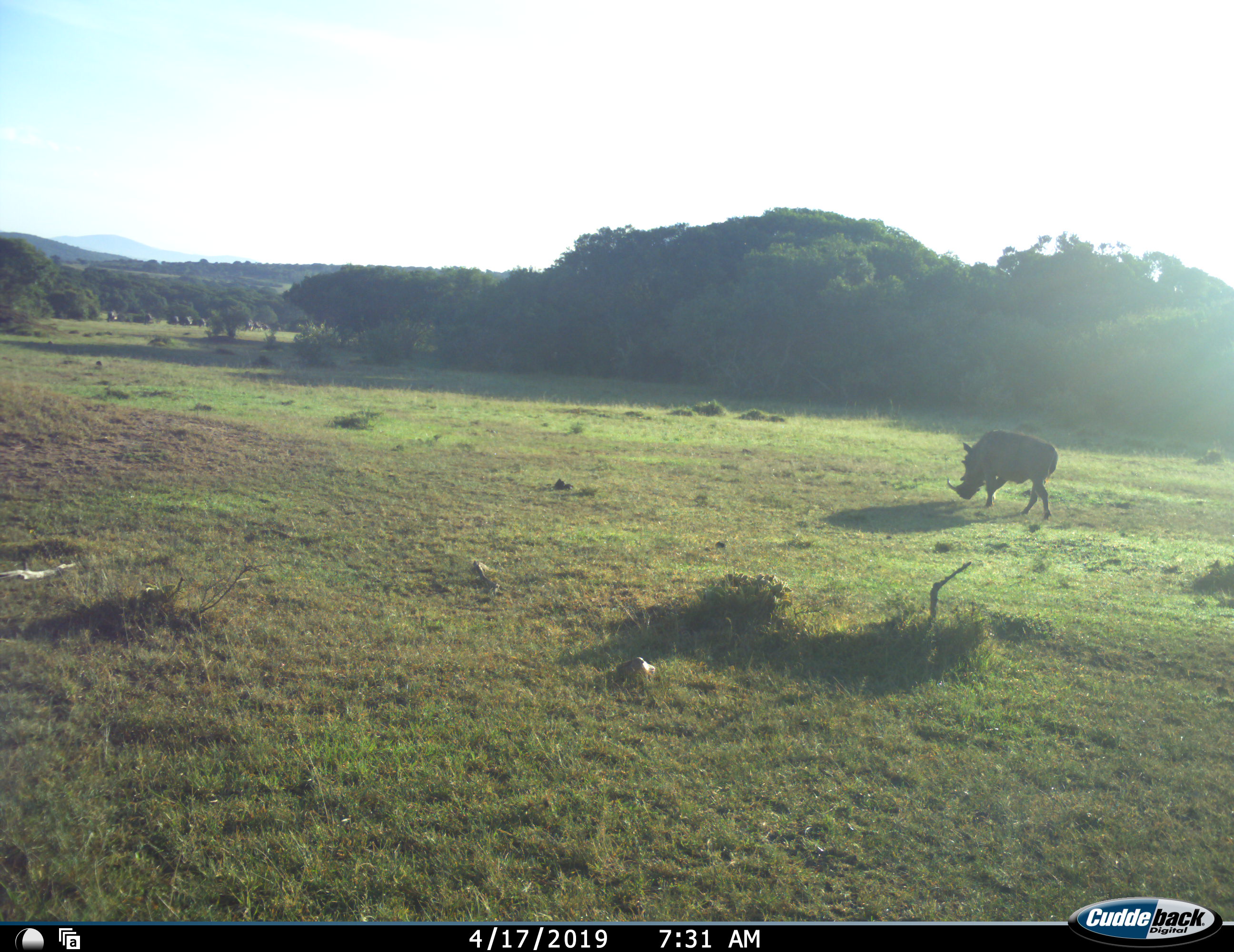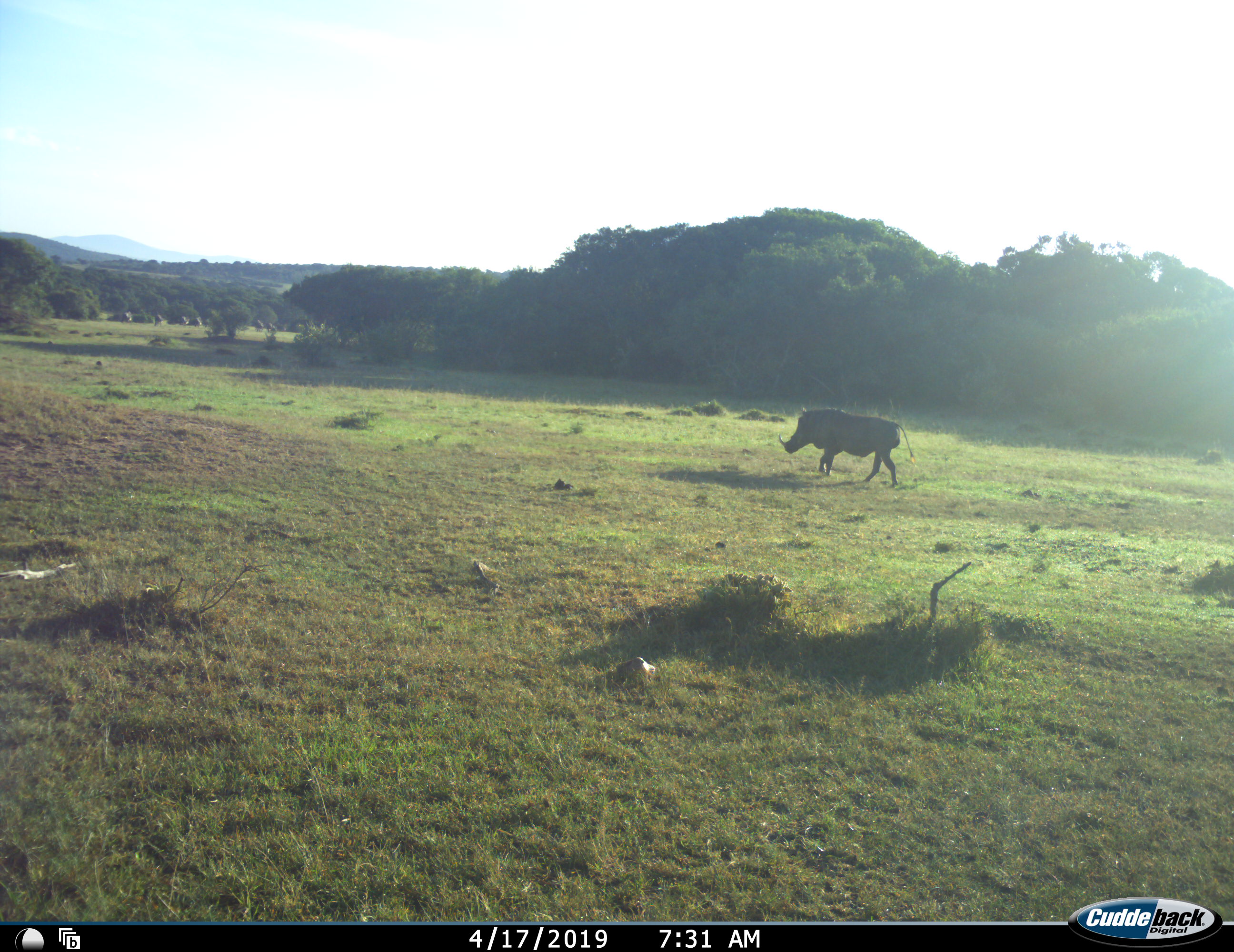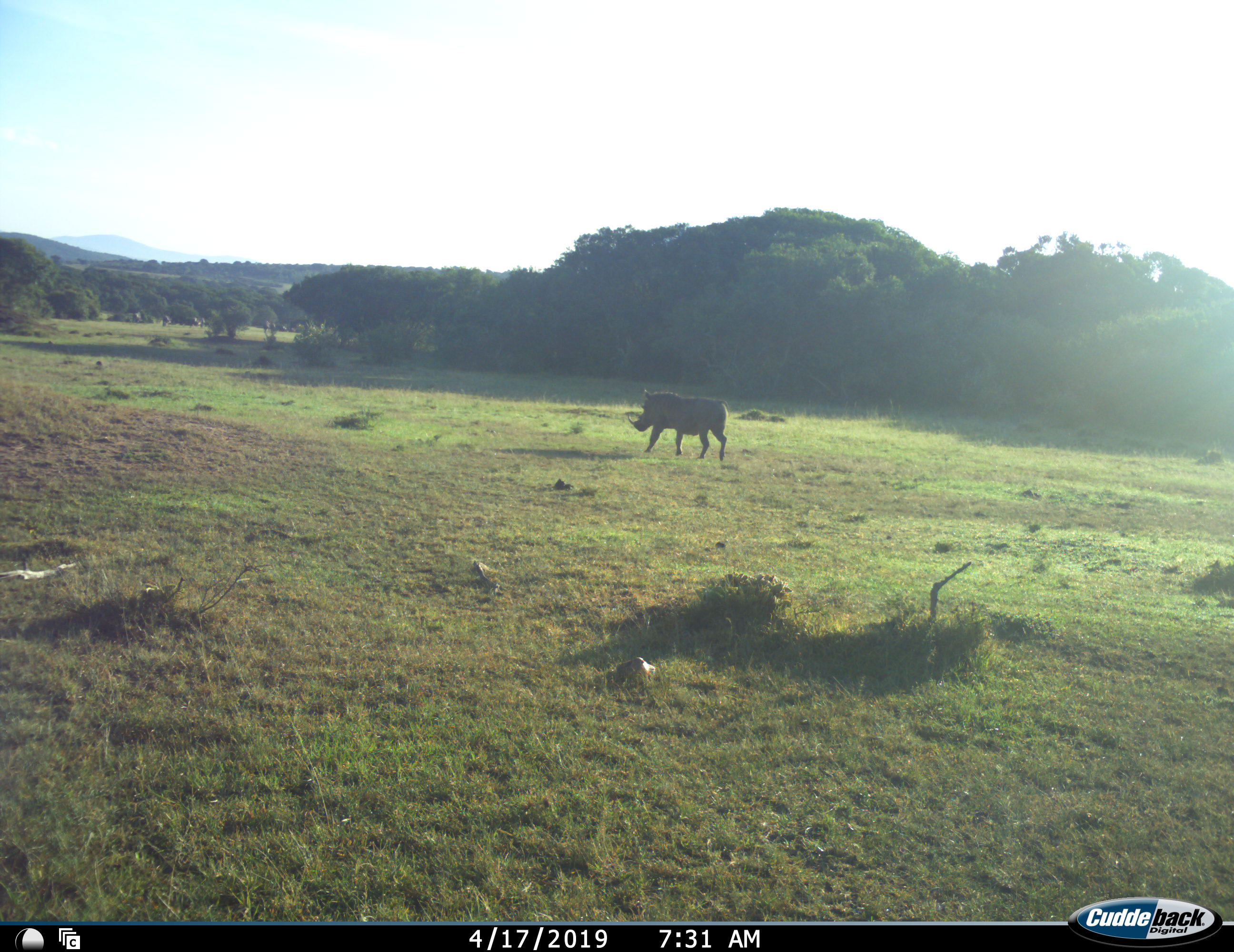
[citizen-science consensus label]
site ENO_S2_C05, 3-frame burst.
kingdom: Animalia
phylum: Chordata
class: Mammalia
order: Artiodactyla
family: Suidae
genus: Phacochoerus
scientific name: Phacochoerus africanus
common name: warthog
Warthog (Phacochoerus africanus), count 1. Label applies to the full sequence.